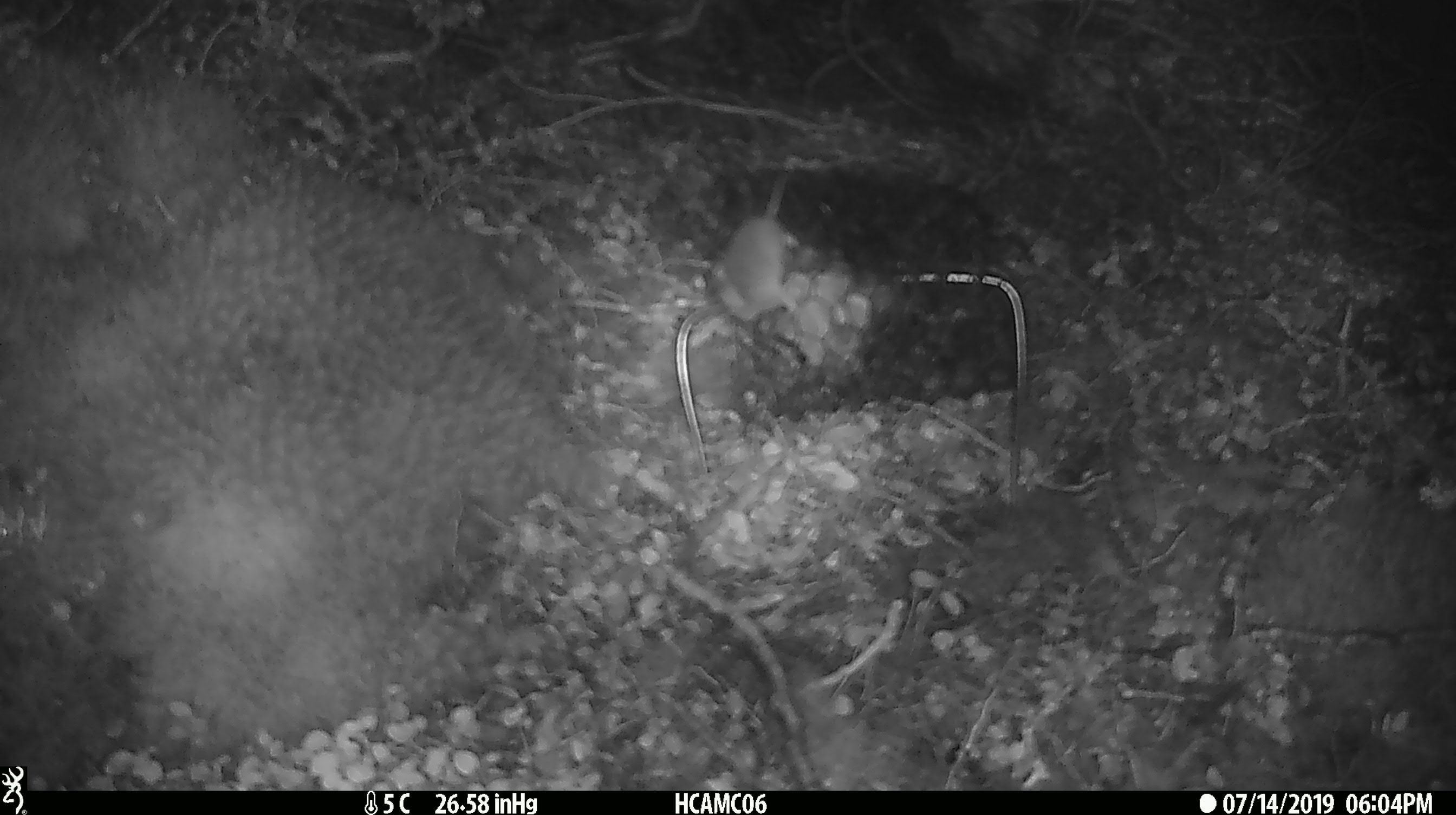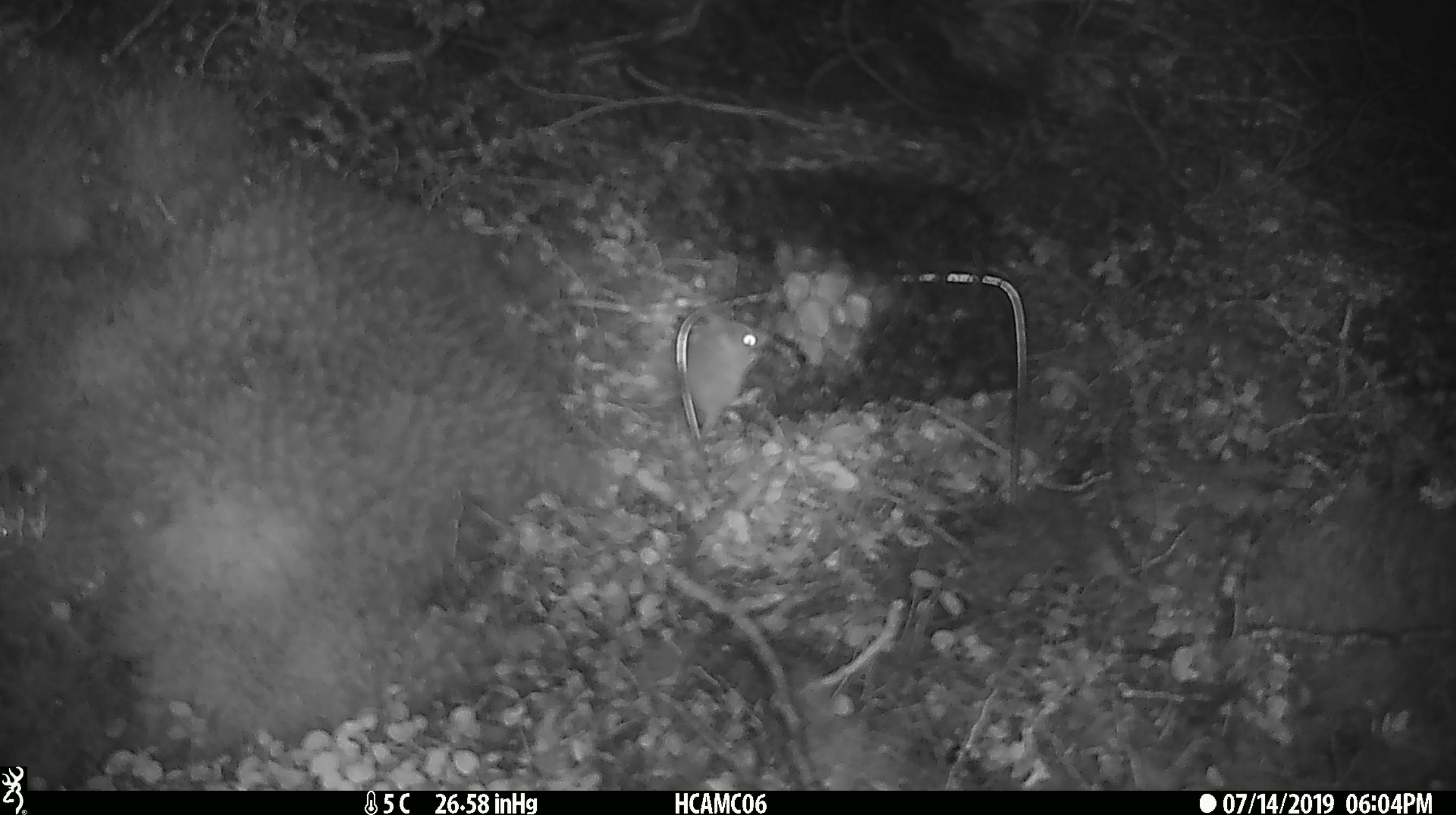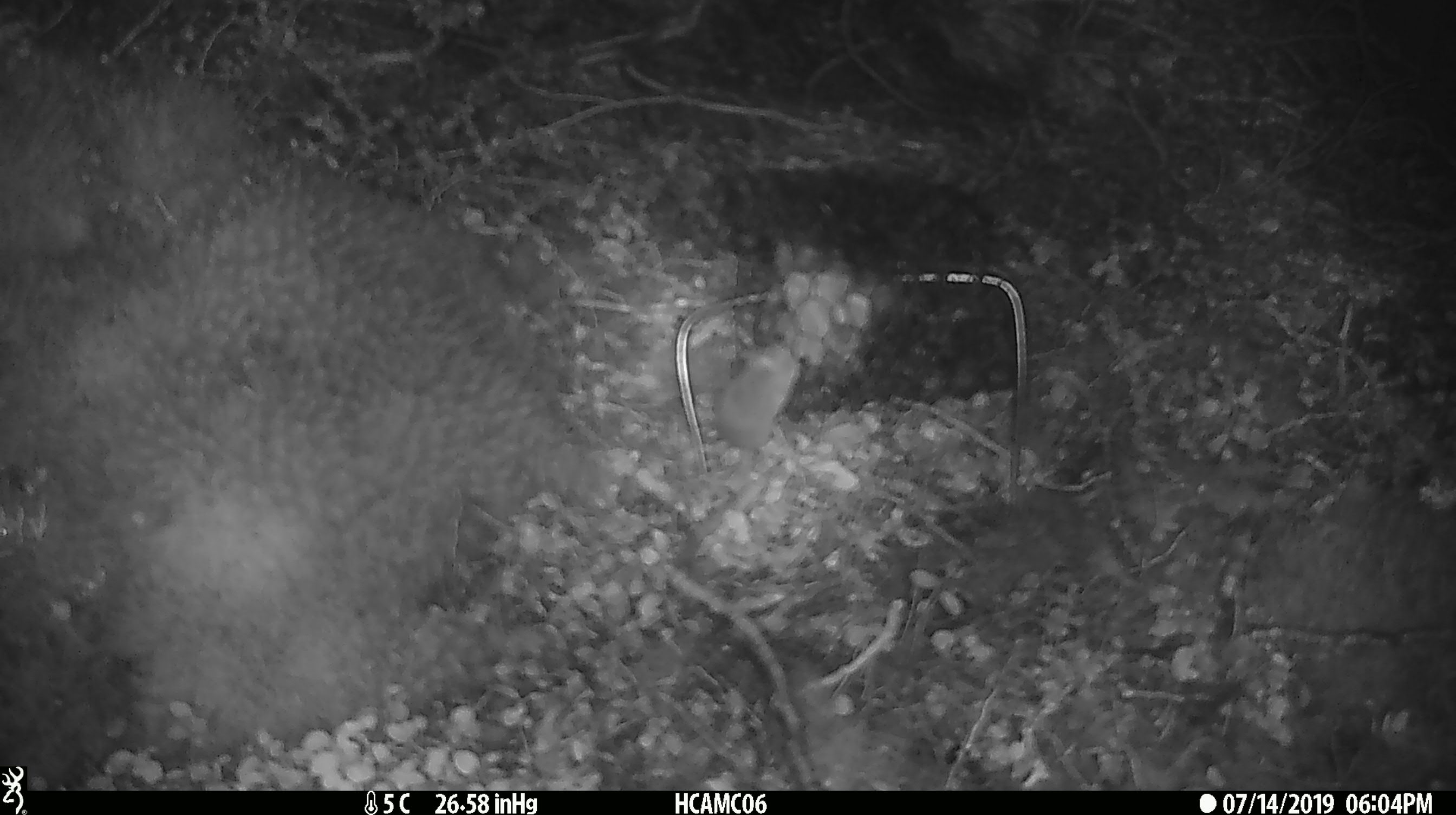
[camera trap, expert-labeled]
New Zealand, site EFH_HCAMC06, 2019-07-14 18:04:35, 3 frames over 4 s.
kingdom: Animalia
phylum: Chordata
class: Mammalia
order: Rodentia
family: Muridae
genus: Mus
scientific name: Mus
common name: mouse